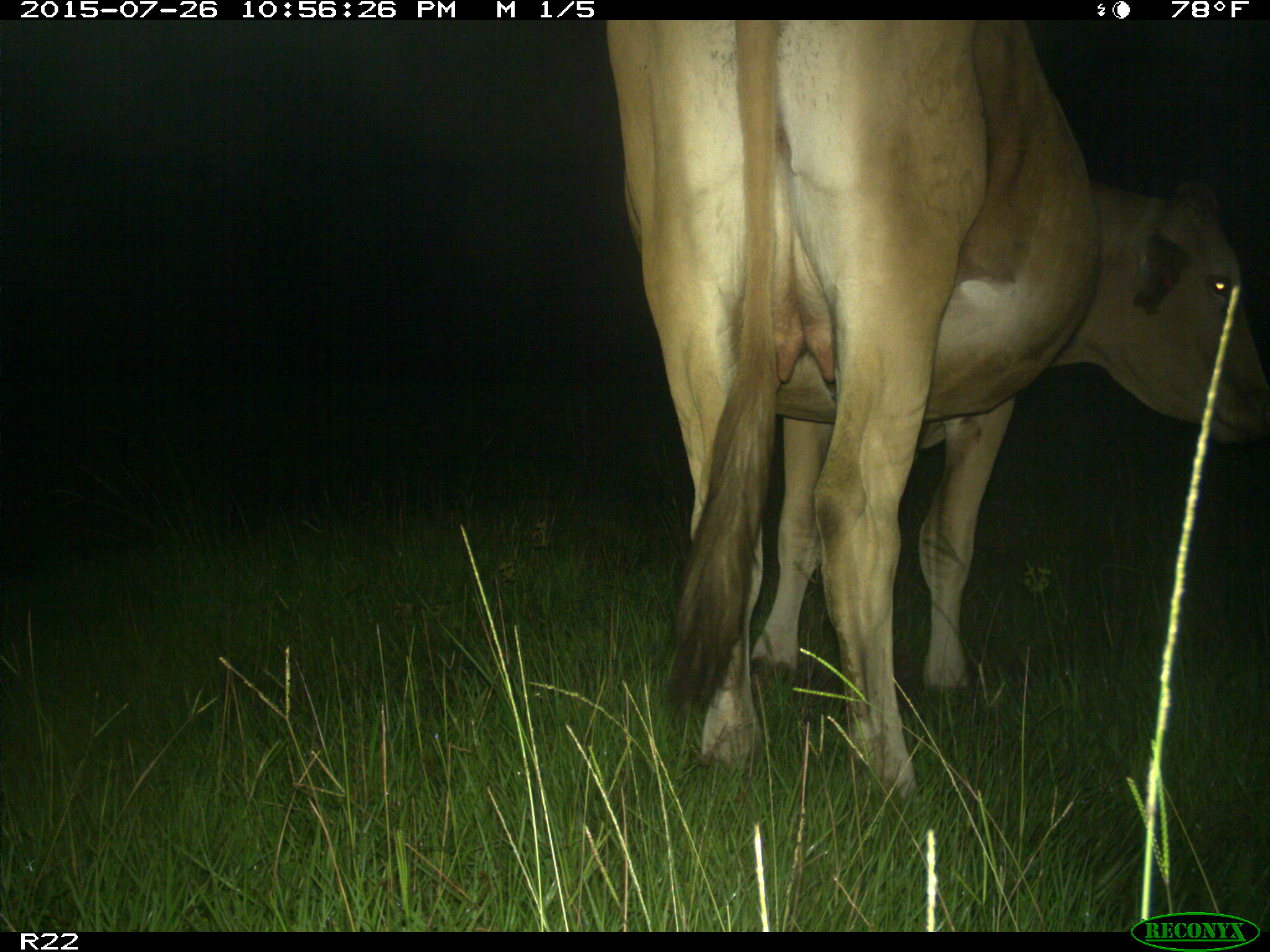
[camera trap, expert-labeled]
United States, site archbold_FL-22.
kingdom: Animalia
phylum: Chordata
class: Mammalia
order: Artiodactyla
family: Bovidae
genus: Bos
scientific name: Bos taurus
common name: domestic cow